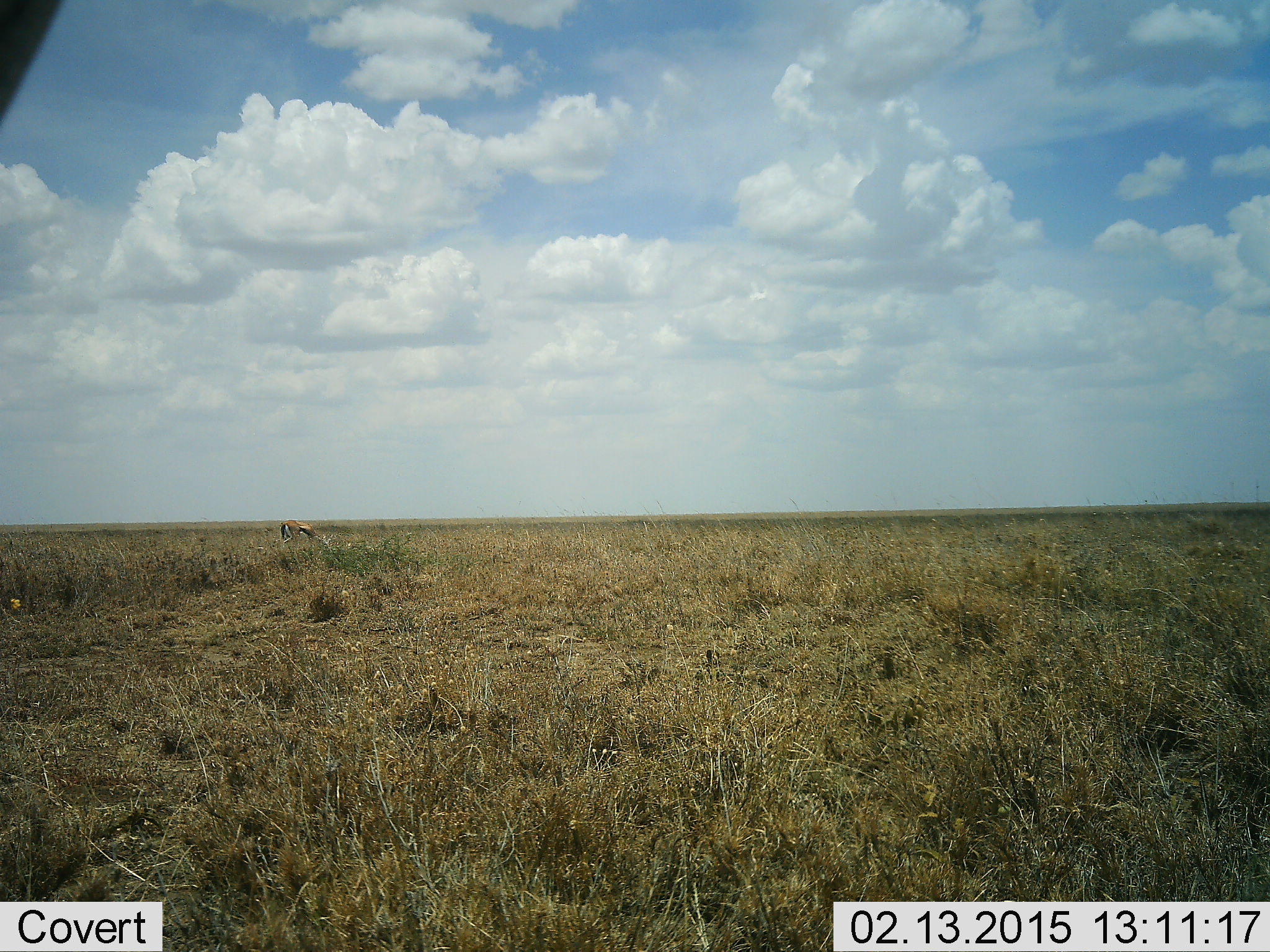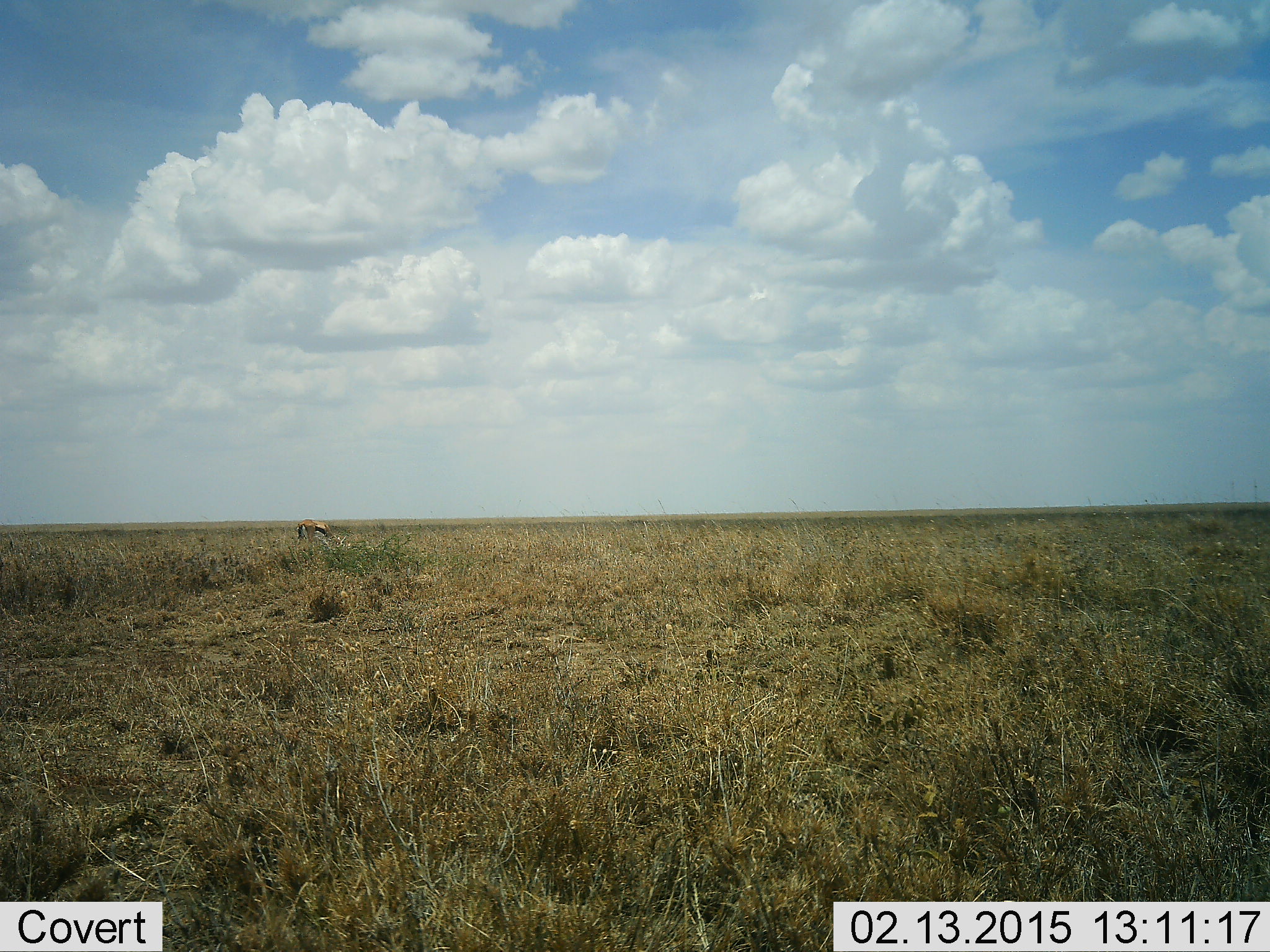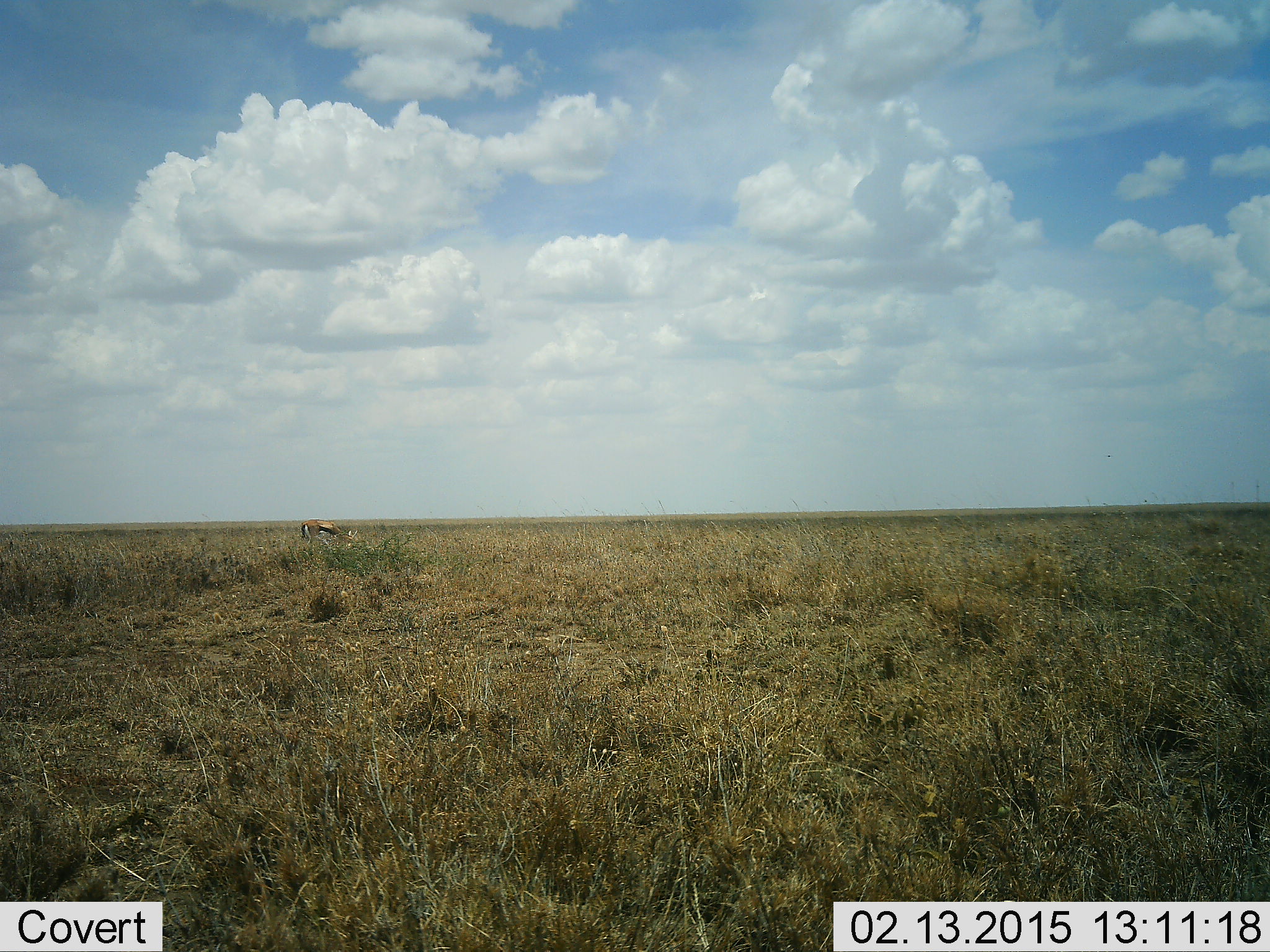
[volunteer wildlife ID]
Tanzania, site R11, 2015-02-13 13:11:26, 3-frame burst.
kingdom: Animalia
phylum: Chordata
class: Mammalia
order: Artiodactyla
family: Bovidae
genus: Eudorcas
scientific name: Eudorcas thomsonii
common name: thomson's gazelle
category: gazellethomsons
Gazellethomsons (thomson's gazelle) (Eudorcas thomsonii), count 1. Behavior (volunteer vote fractions): standing 10%, resting 0%, moving 20%, interacting 0%. Young present (vote fraction): 0%. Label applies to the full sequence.